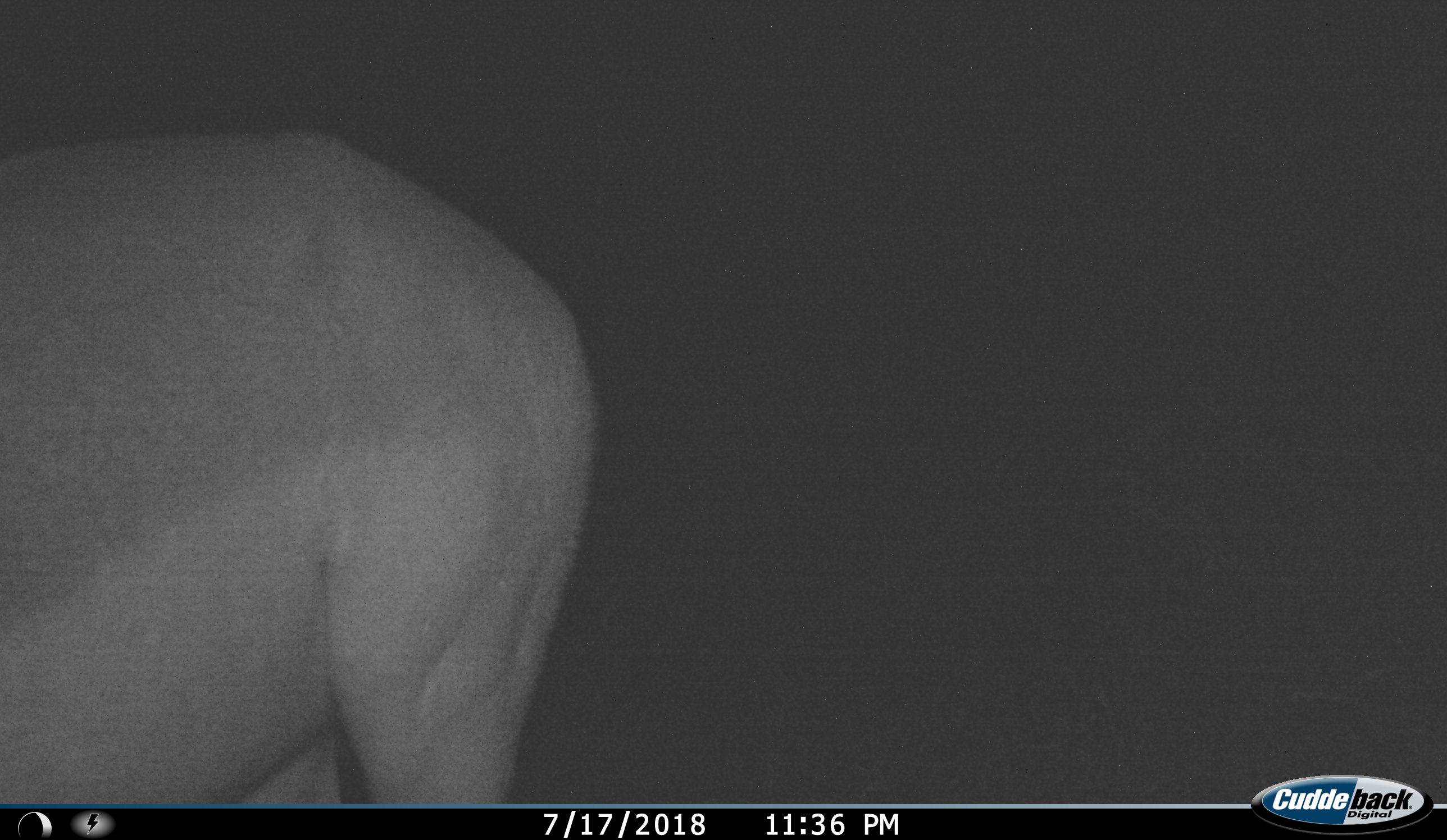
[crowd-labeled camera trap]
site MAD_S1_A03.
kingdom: Animalia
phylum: Chordata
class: Mammalia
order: Artiodactyla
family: Bovidae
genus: Aepyceros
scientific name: Aepyceros melampus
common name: impala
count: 1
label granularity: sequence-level